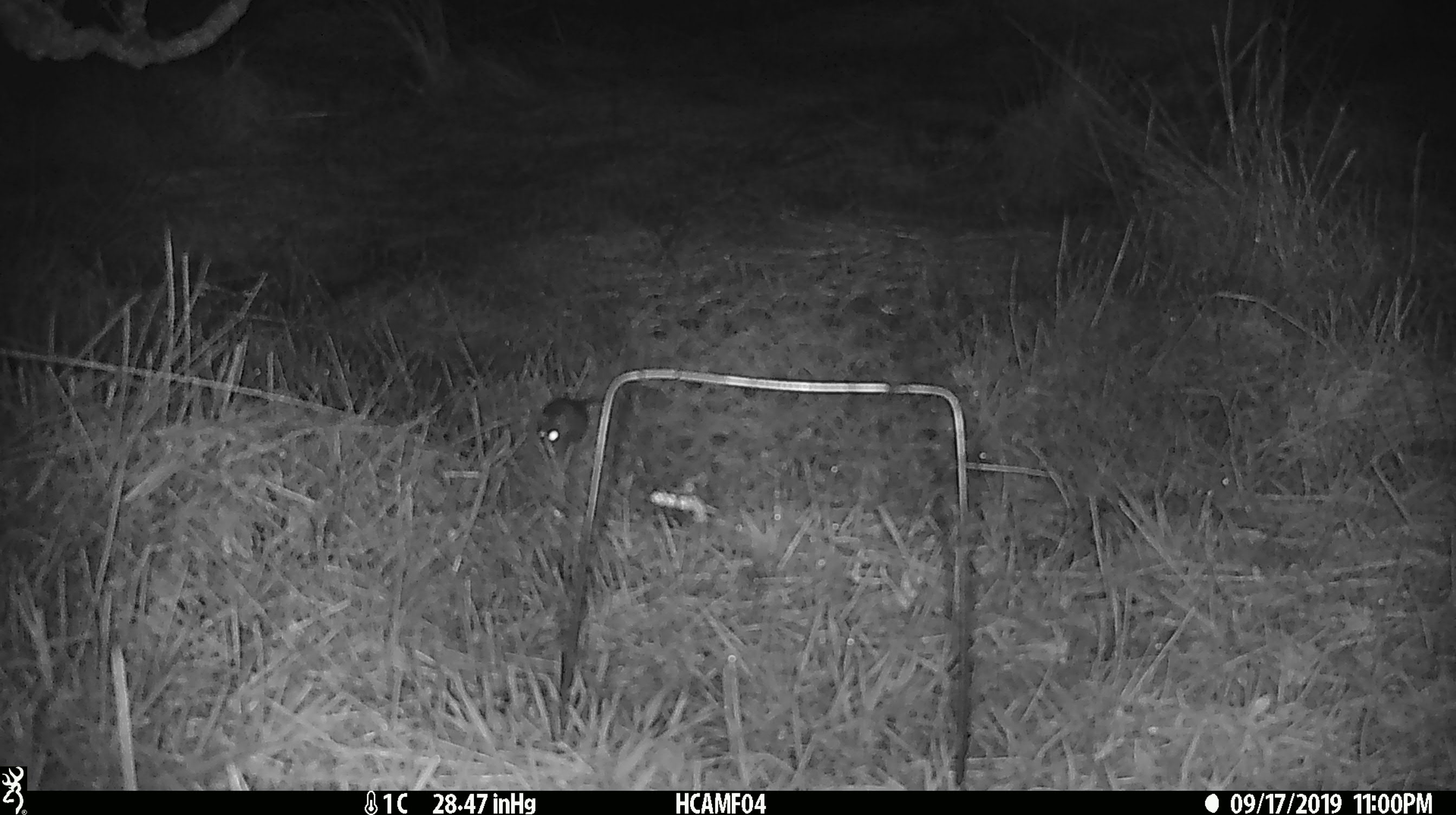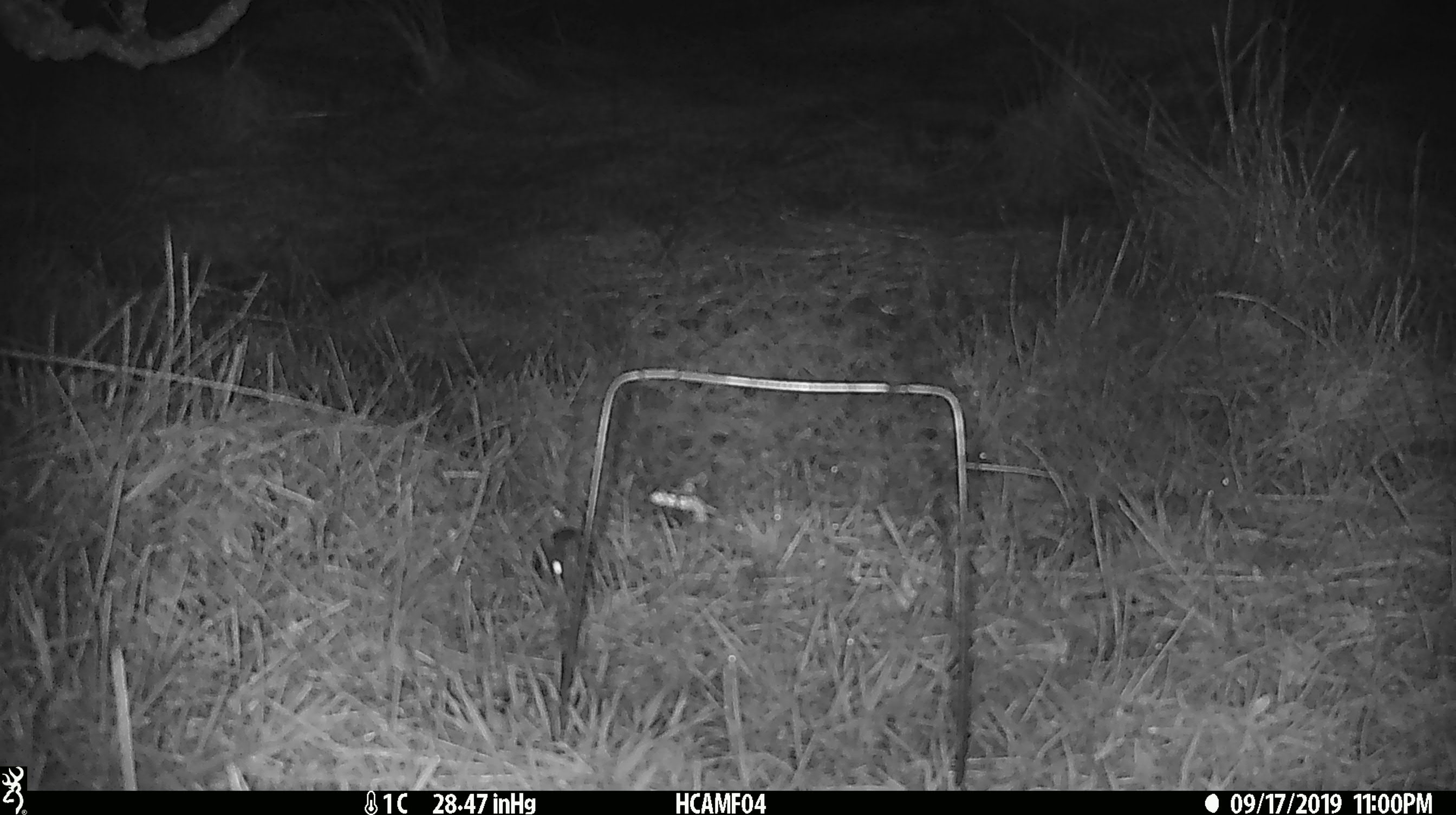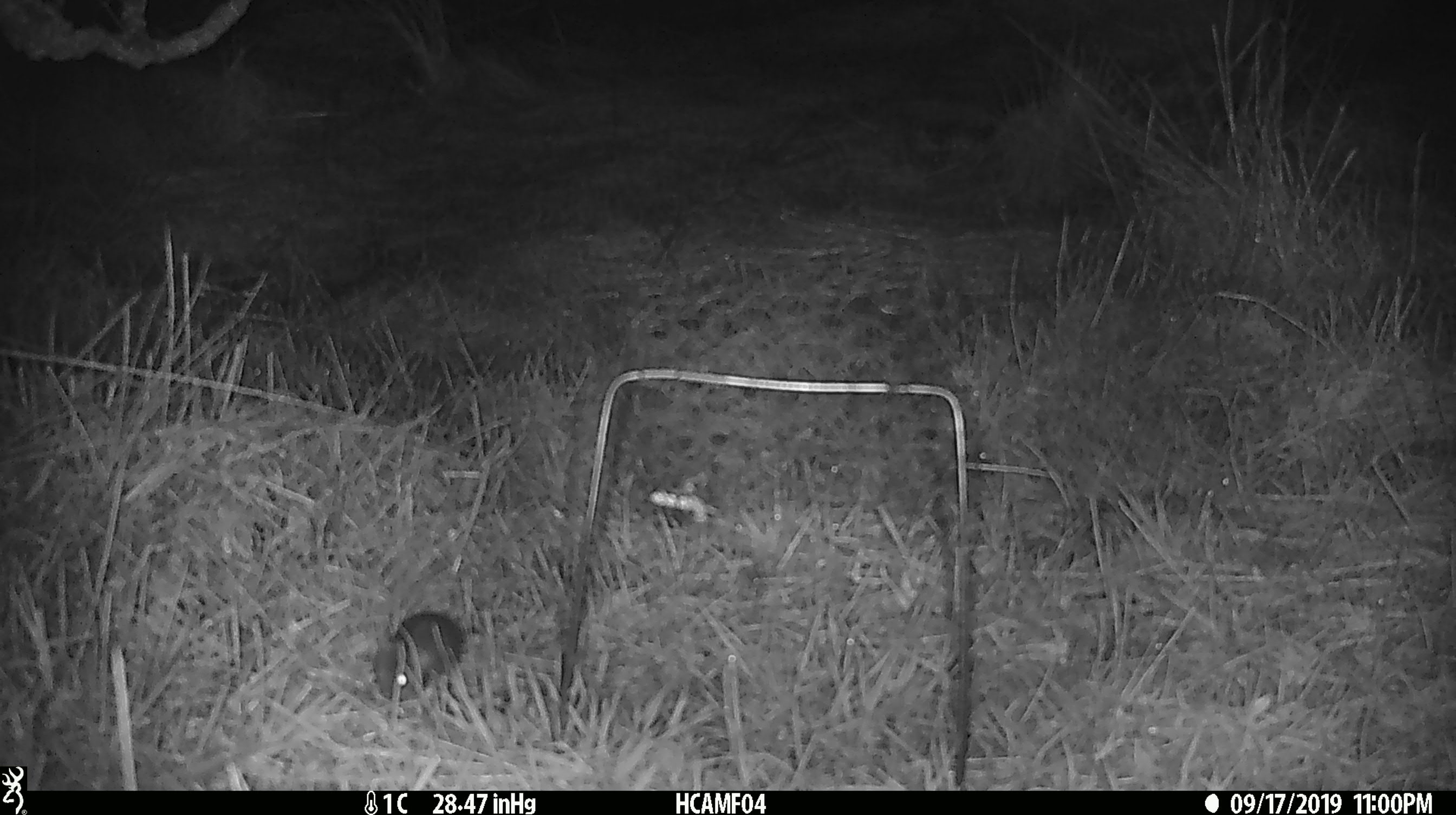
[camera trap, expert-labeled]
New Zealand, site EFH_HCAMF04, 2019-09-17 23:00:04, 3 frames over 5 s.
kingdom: Animalia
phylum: Chordata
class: Mammalia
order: Rodentia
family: Muridae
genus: Mus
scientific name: Mus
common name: mouse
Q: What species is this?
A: Mouse (Mus).